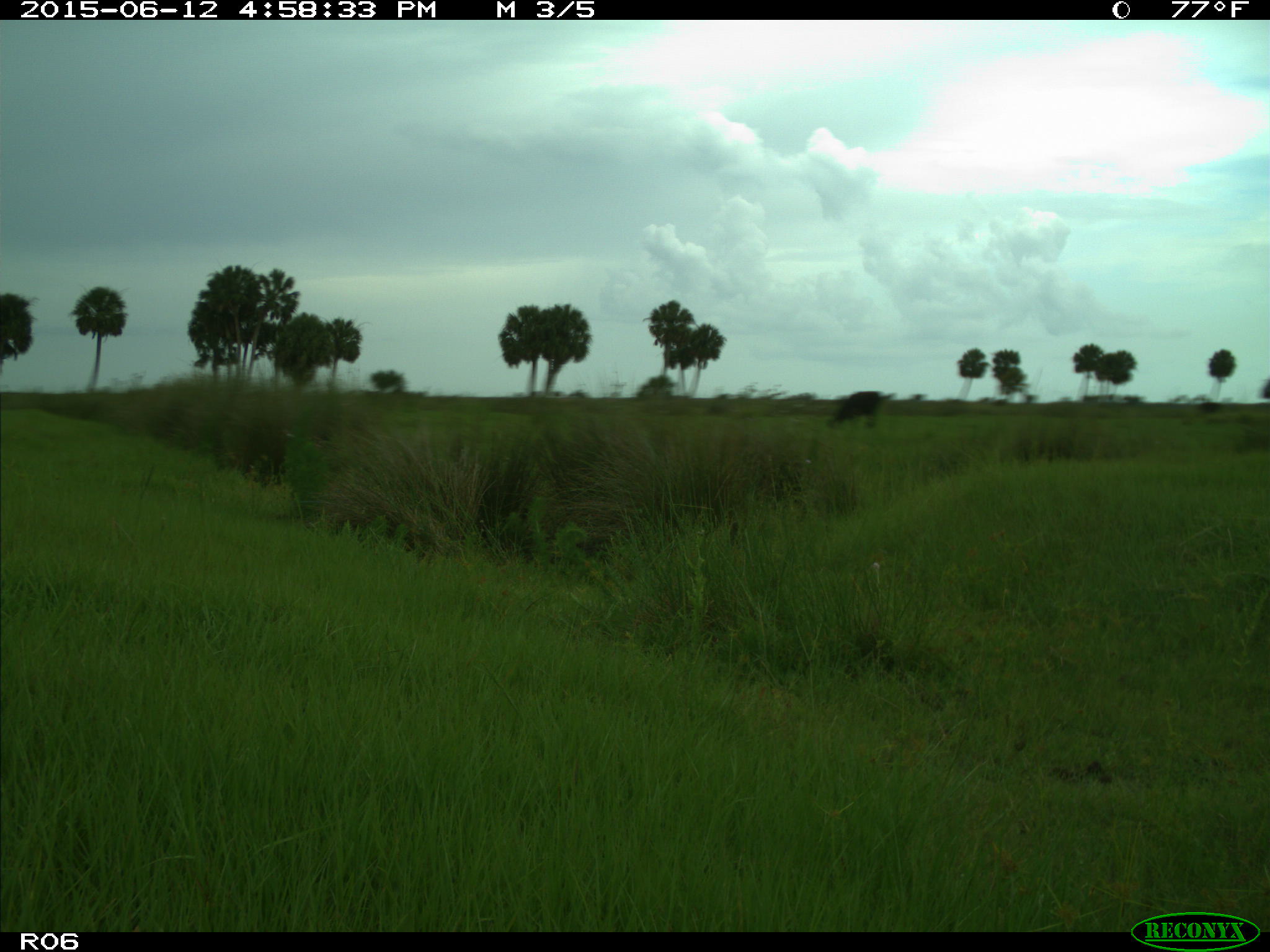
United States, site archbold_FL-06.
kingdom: Animalia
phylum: Chordata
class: Mammalia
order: Artiodactyla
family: Bovidae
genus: Bos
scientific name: Bos taurus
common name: domestic cow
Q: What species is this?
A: Bos taurus (domestic cow).